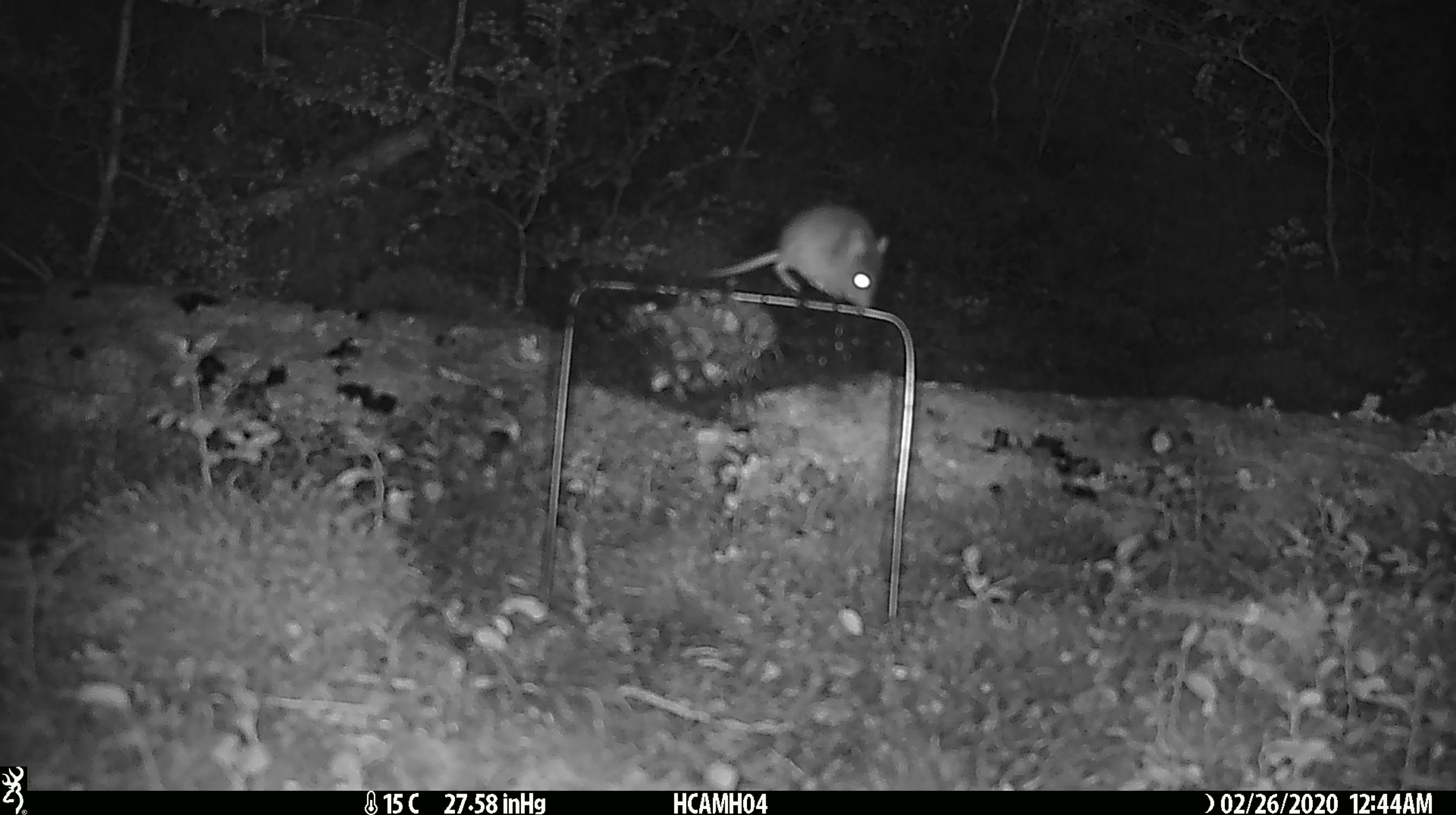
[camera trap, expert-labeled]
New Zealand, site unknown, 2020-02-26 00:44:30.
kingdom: Animalia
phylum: Chordata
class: Mammalia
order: Rodentia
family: Muridae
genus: Mus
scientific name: Mus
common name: mouse